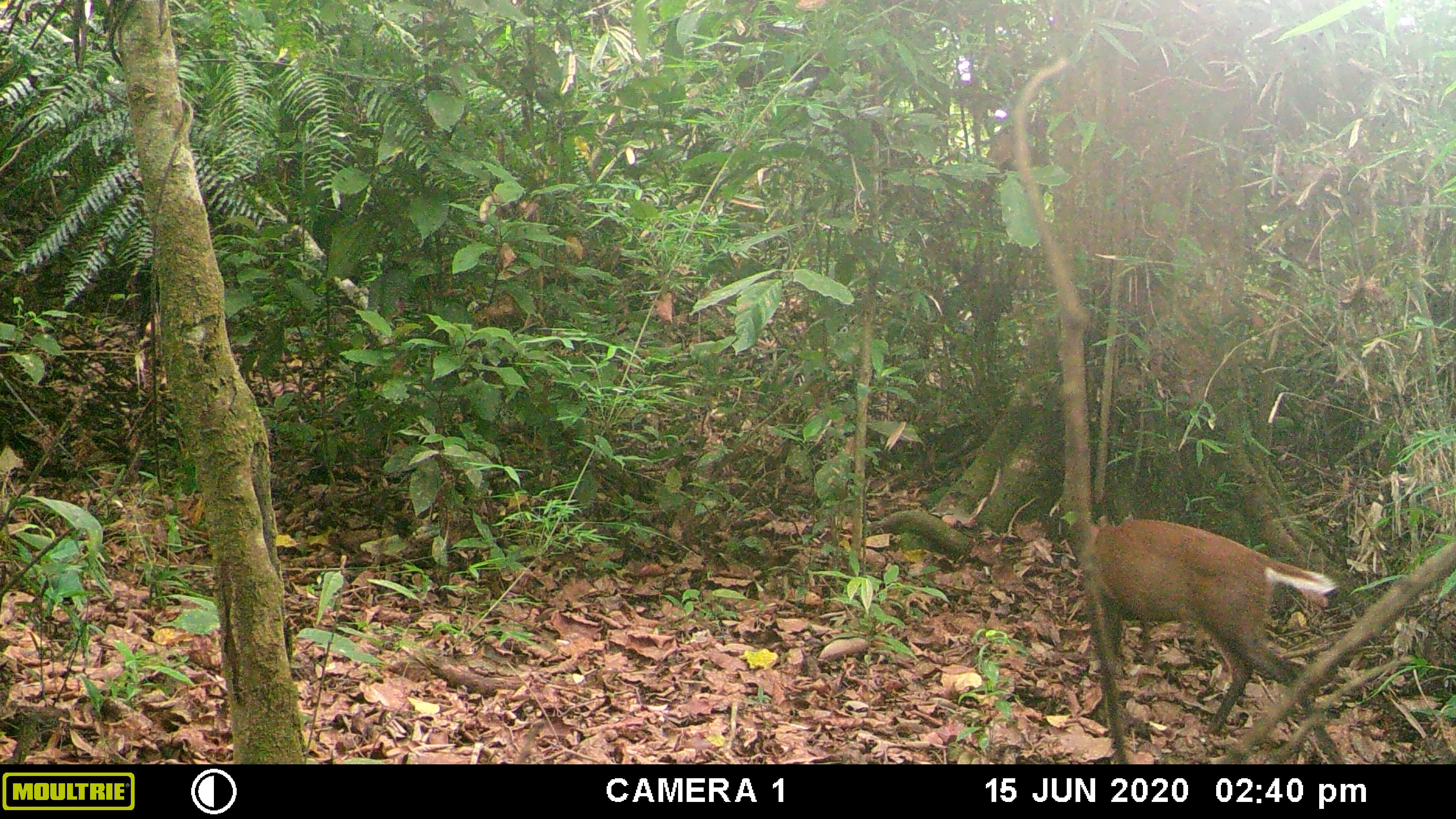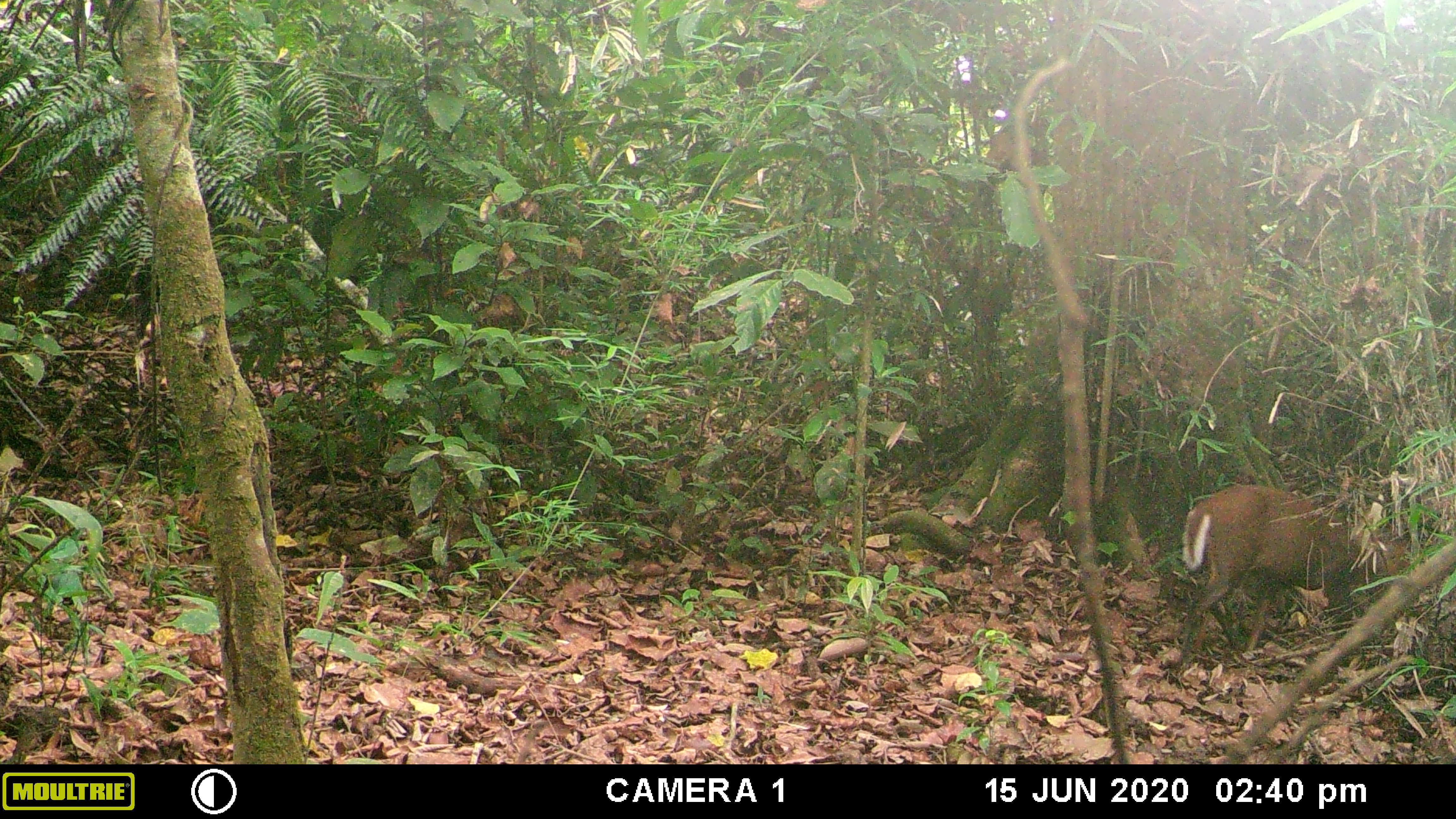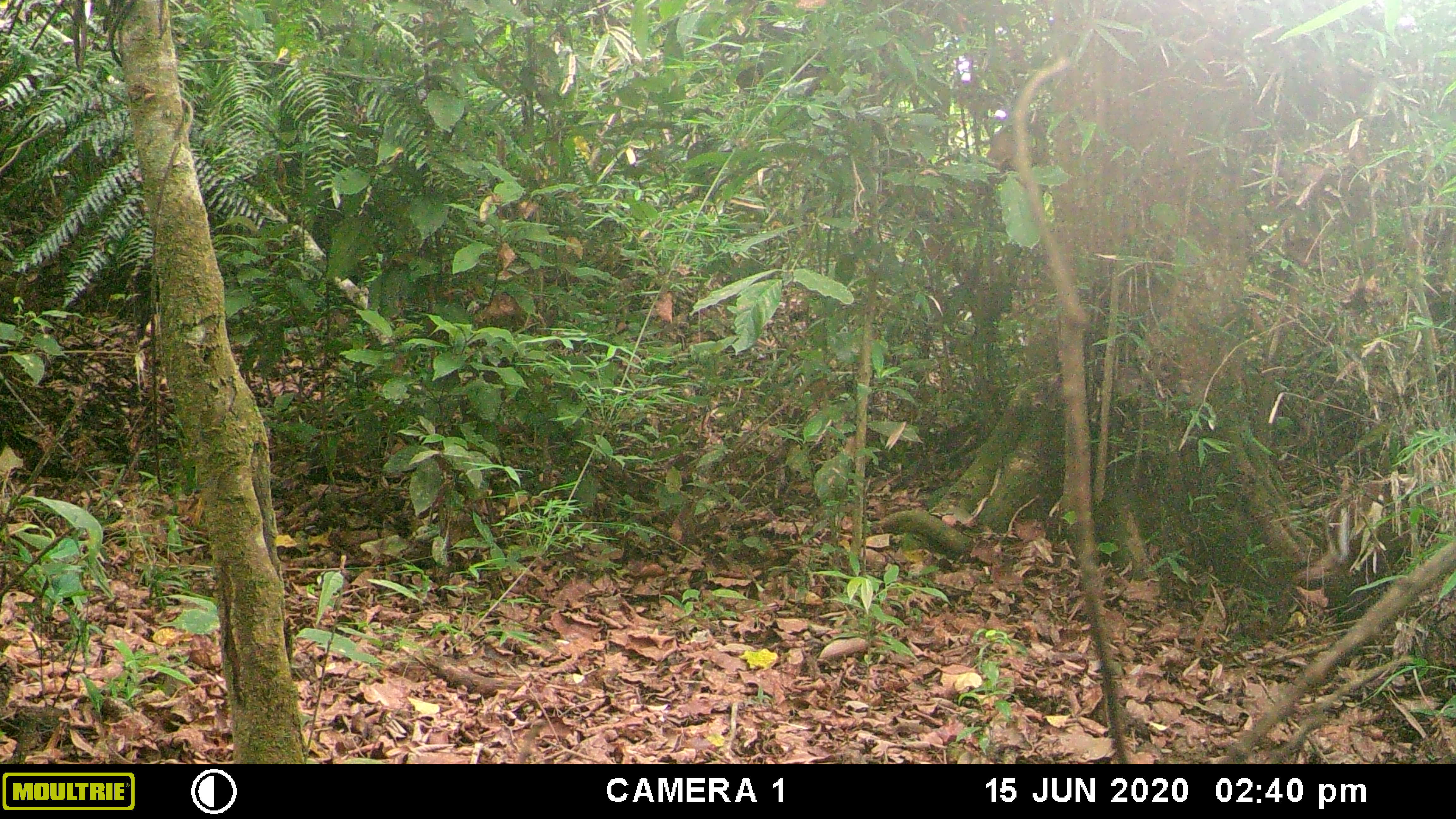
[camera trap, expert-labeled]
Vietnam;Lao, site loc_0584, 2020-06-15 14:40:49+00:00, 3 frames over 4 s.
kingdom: Animalia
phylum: Chordata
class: Mammalia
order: Artiodactyla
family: Cervidae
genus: Muntiacus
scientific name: Muntiacus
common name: muntjacs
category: unidentified muntjac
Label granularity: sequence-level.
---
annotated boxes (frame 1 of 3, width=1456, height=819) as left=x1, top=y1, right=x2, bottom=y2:
unidentified muntjac: left=1090, top=519, right=1346, bottom=764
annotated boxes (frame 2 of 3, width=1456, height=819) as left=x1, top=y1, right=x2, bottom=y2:
unidentified muntjac: left=1177, top=484, right=1410, bottom=671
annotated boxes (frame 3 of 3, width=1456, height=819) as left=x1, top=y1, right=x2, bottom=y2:
unidentified muntjac: left=1324, top=476, right=1442, bottom=635